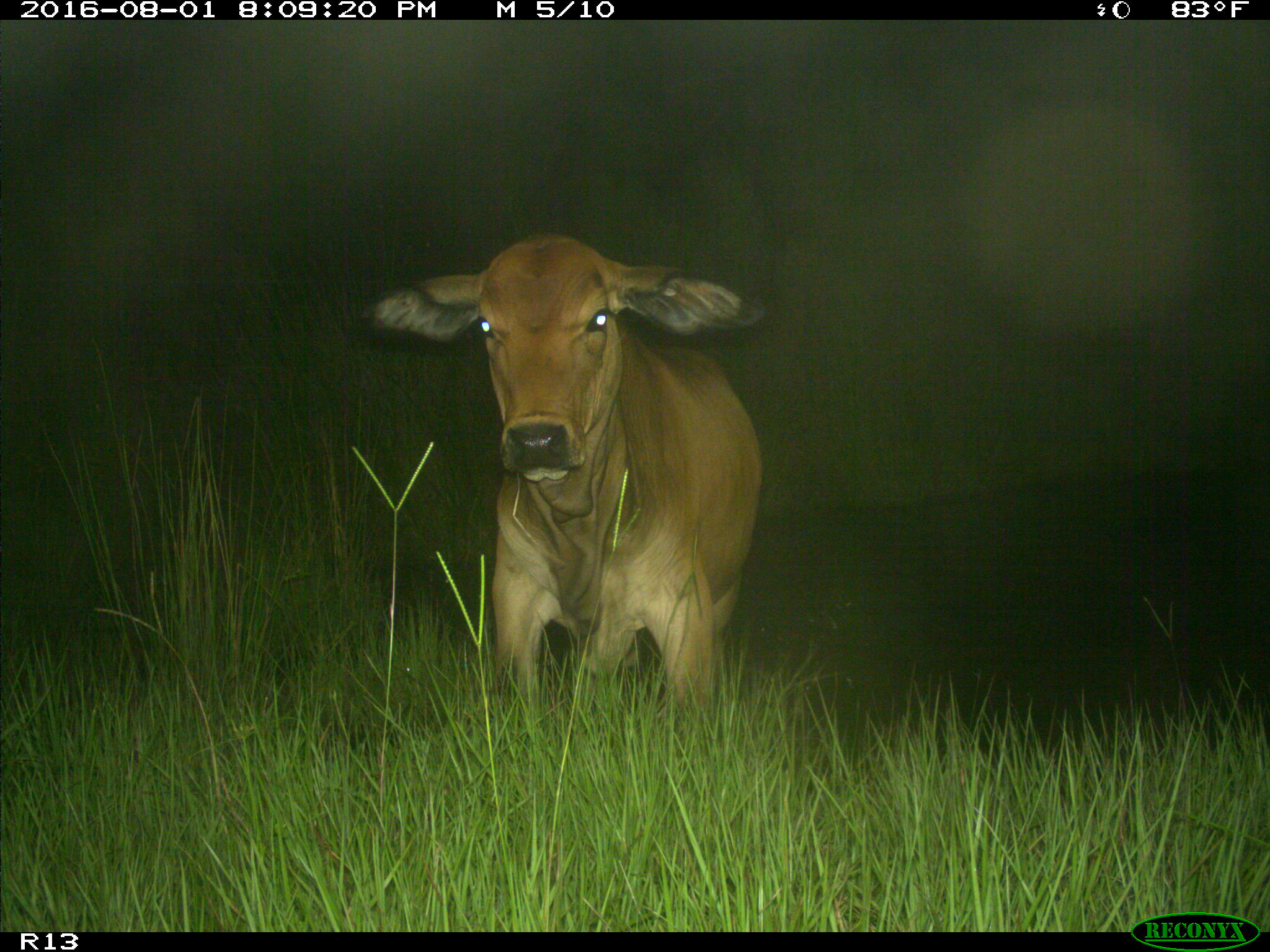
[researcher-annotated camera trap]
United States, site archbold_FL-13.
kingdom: Animalia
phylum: Chordata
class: Mammalia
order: Artiodactyla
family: Bovidae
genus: Bos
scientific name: Bos taurus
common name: domestic cow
Bos taurus (domestic cow).